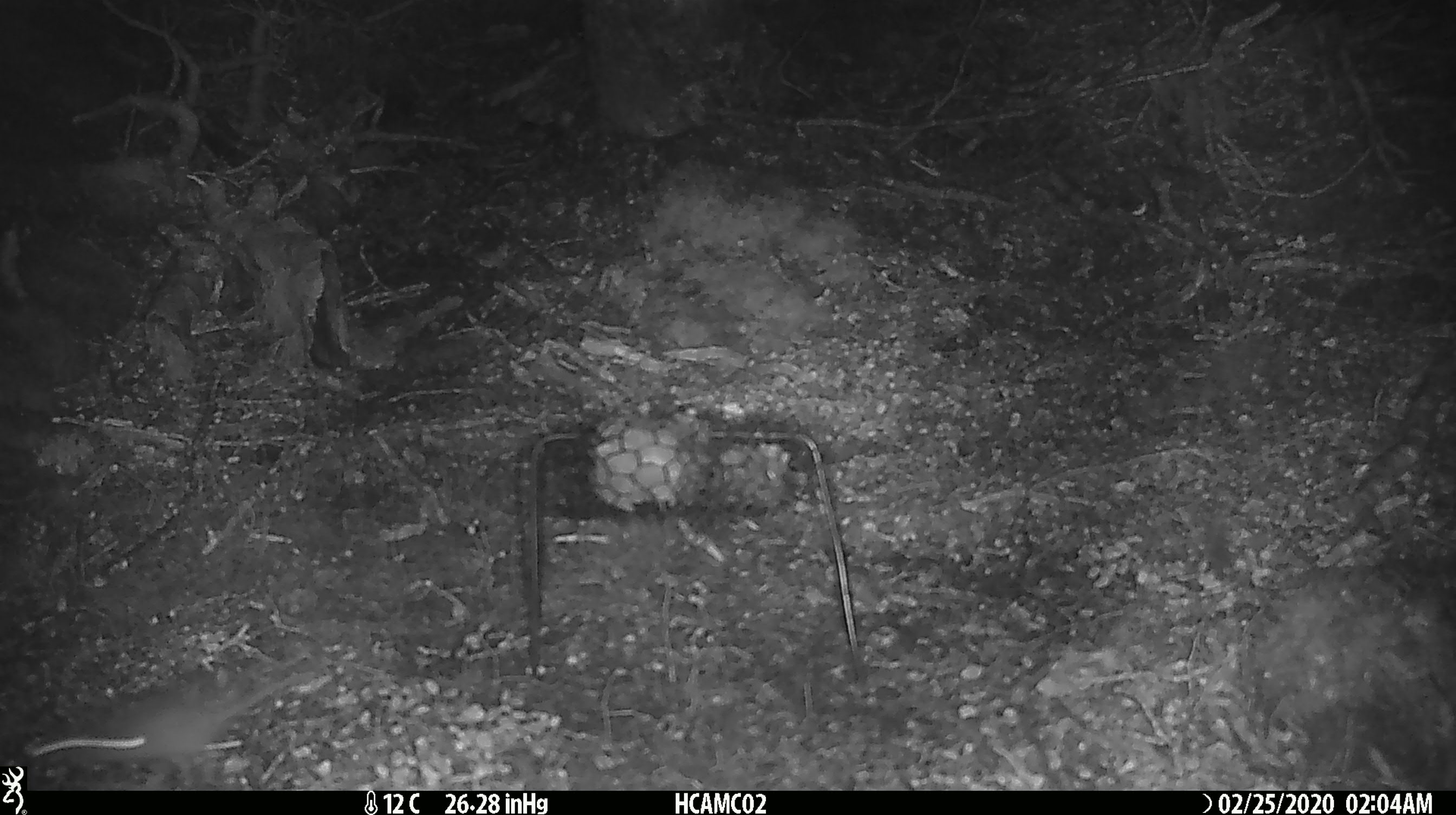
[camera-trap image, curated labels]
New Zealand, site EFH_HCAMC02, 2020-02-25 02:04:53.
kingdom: Animalia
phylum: Chordata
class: Mammalia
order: Rodentia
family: Muridae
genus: Mus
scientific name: Mus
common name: mouse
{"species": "mouse (Mus)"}